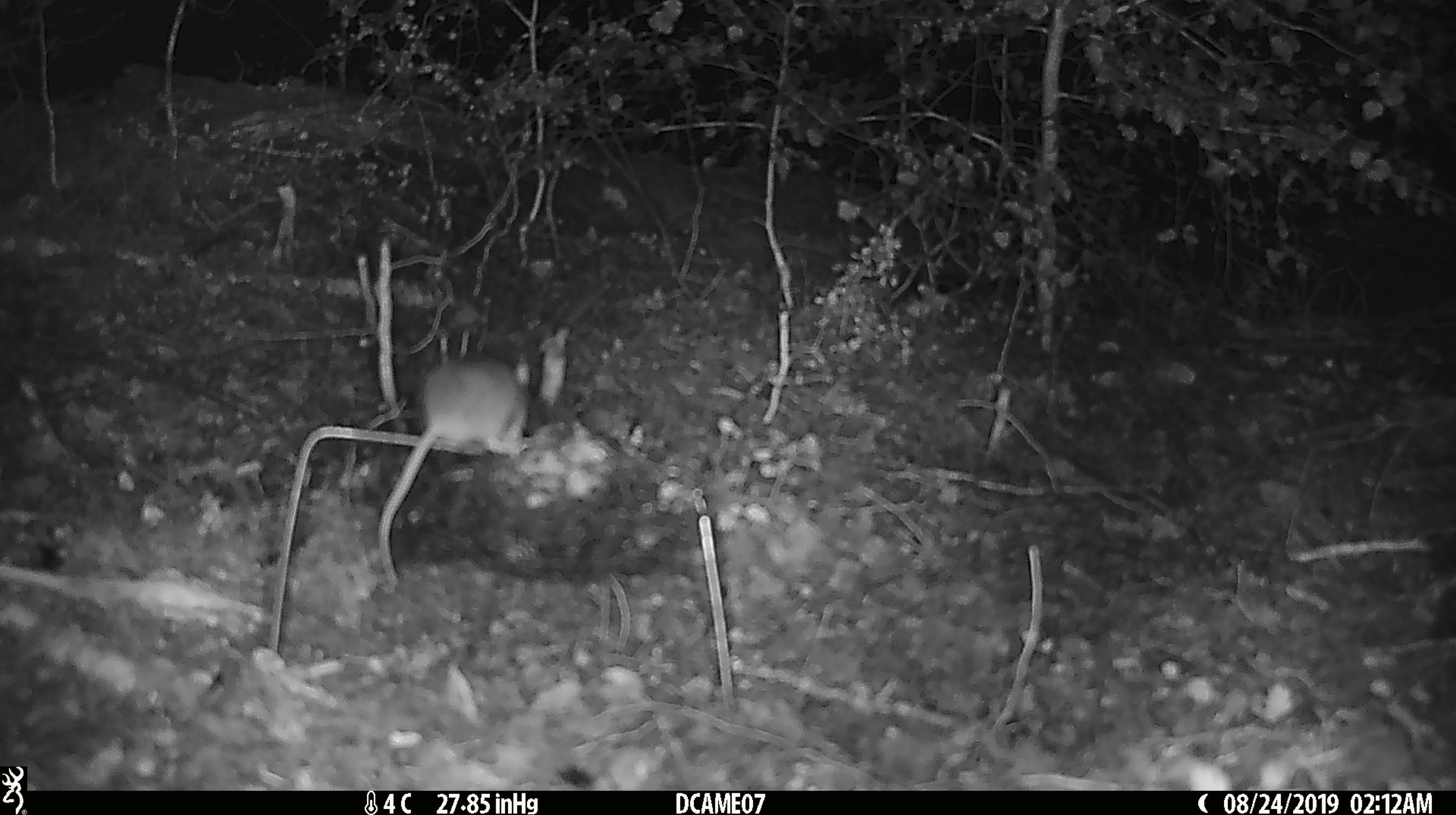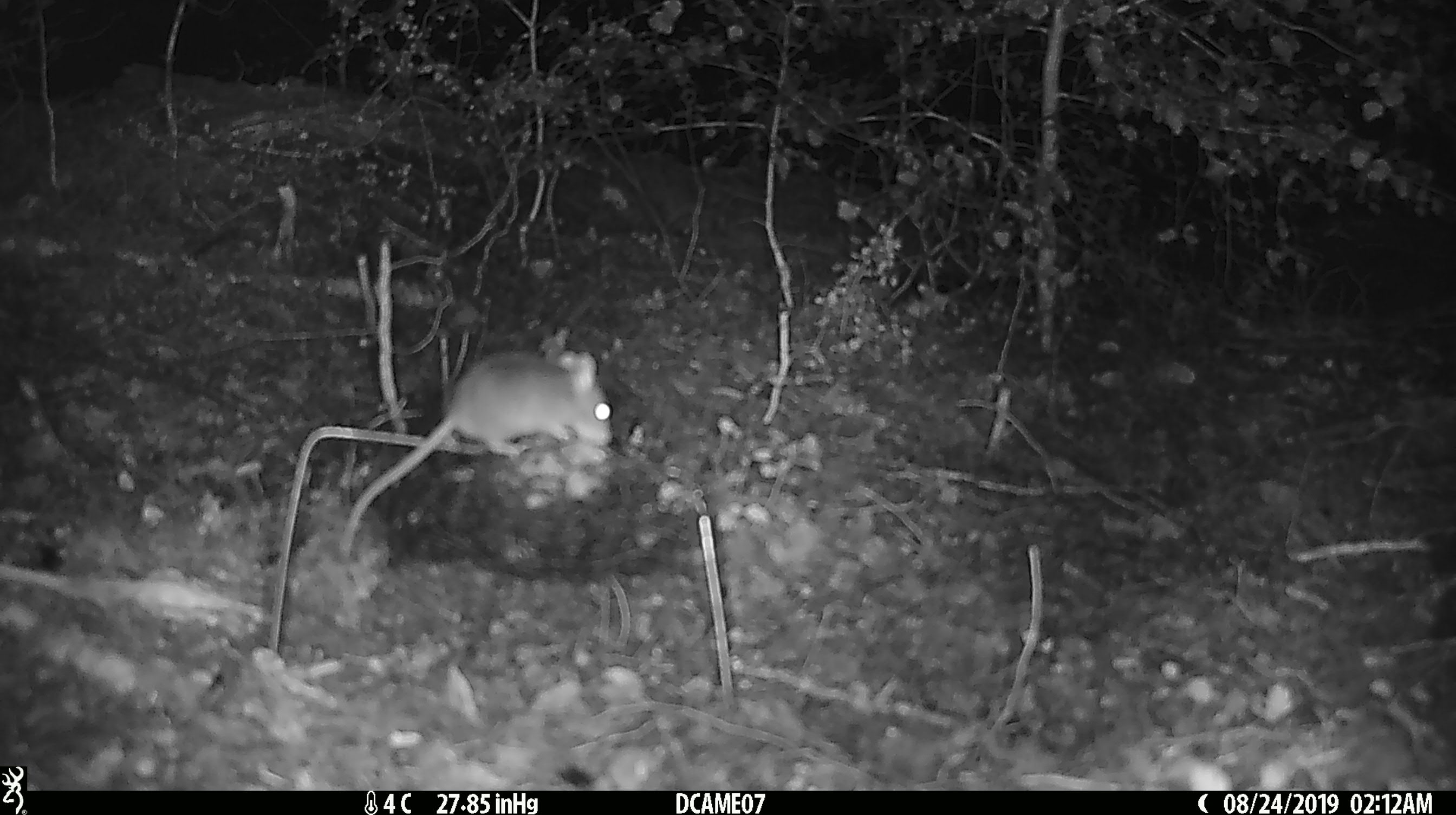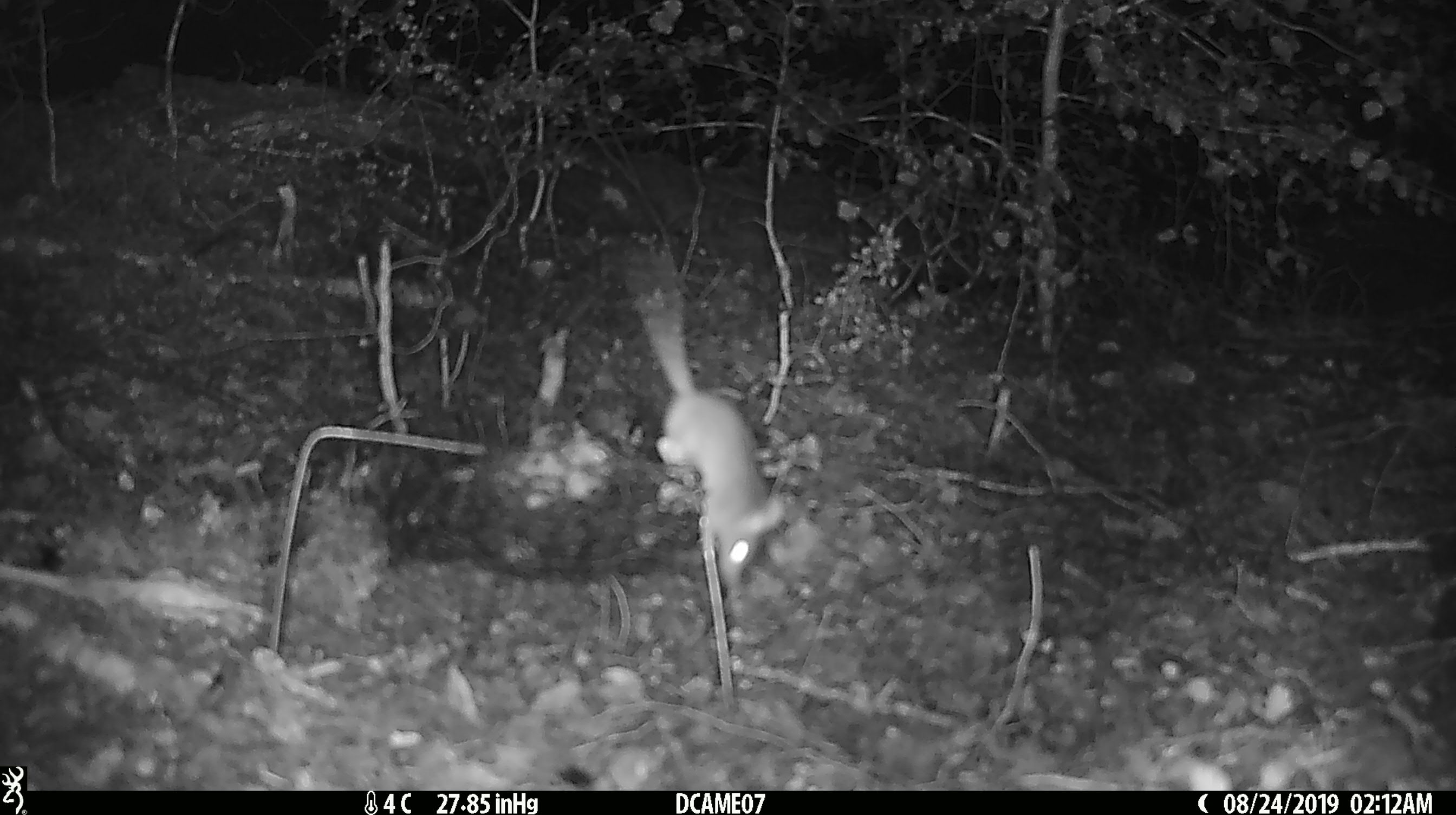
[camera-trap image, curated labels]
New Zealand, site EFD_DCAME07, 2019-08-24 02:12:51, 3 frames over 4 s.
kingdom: Animalia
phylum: Chordata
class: Mammalia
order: Rodentia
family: Muridae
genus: Mus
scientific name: Mus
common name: mouse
Mouse (Mus).